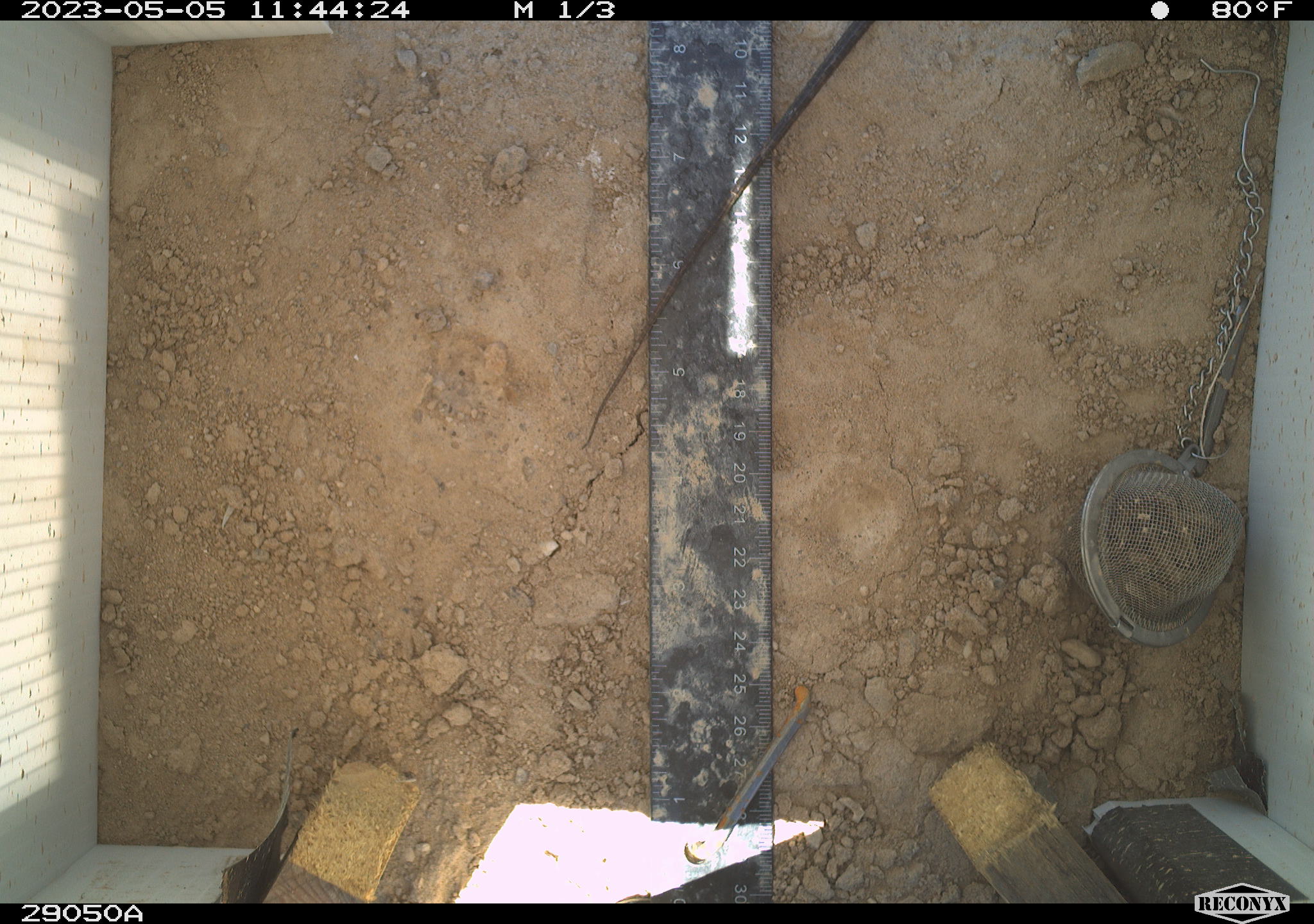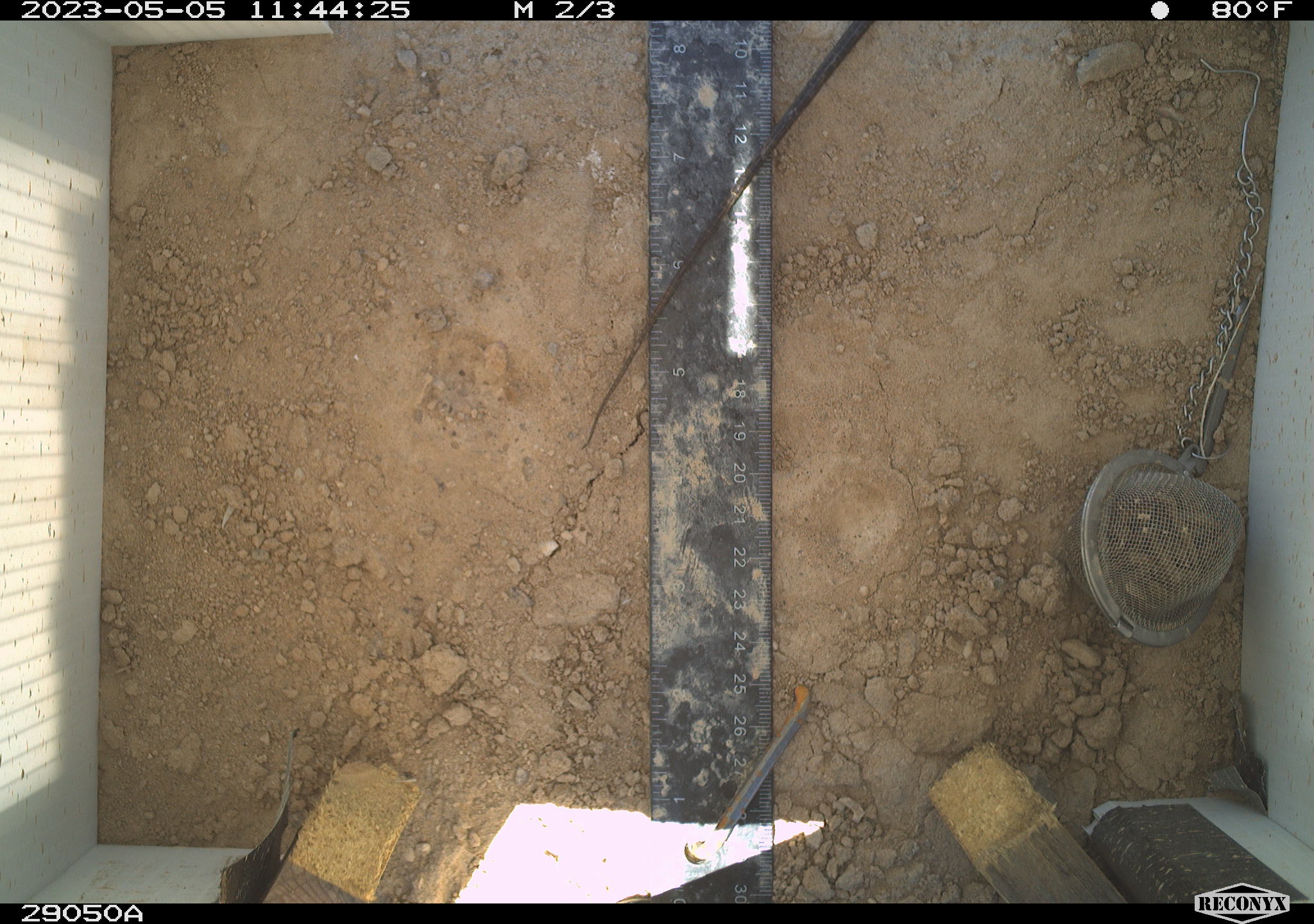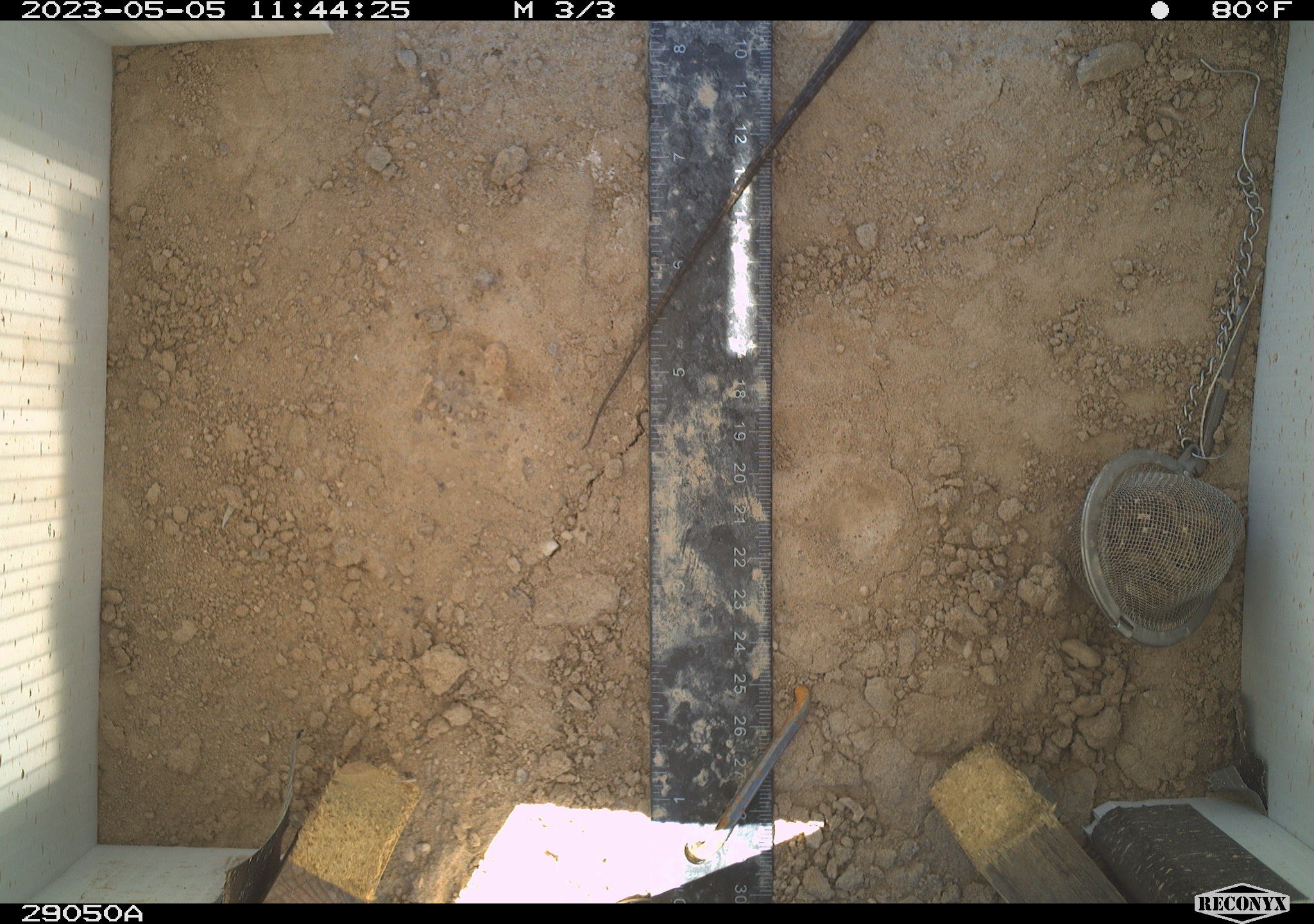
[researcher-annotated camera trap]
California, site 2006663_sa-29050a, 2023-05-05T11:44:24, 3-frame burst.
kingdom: Animalia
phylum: Chordata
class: Reptilia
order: Squamata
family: Teiidae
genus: Aspidoscelis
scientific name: Aspidoscelis tigris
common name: western whiptail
Western whiptail (Aspidoscelis tigris).